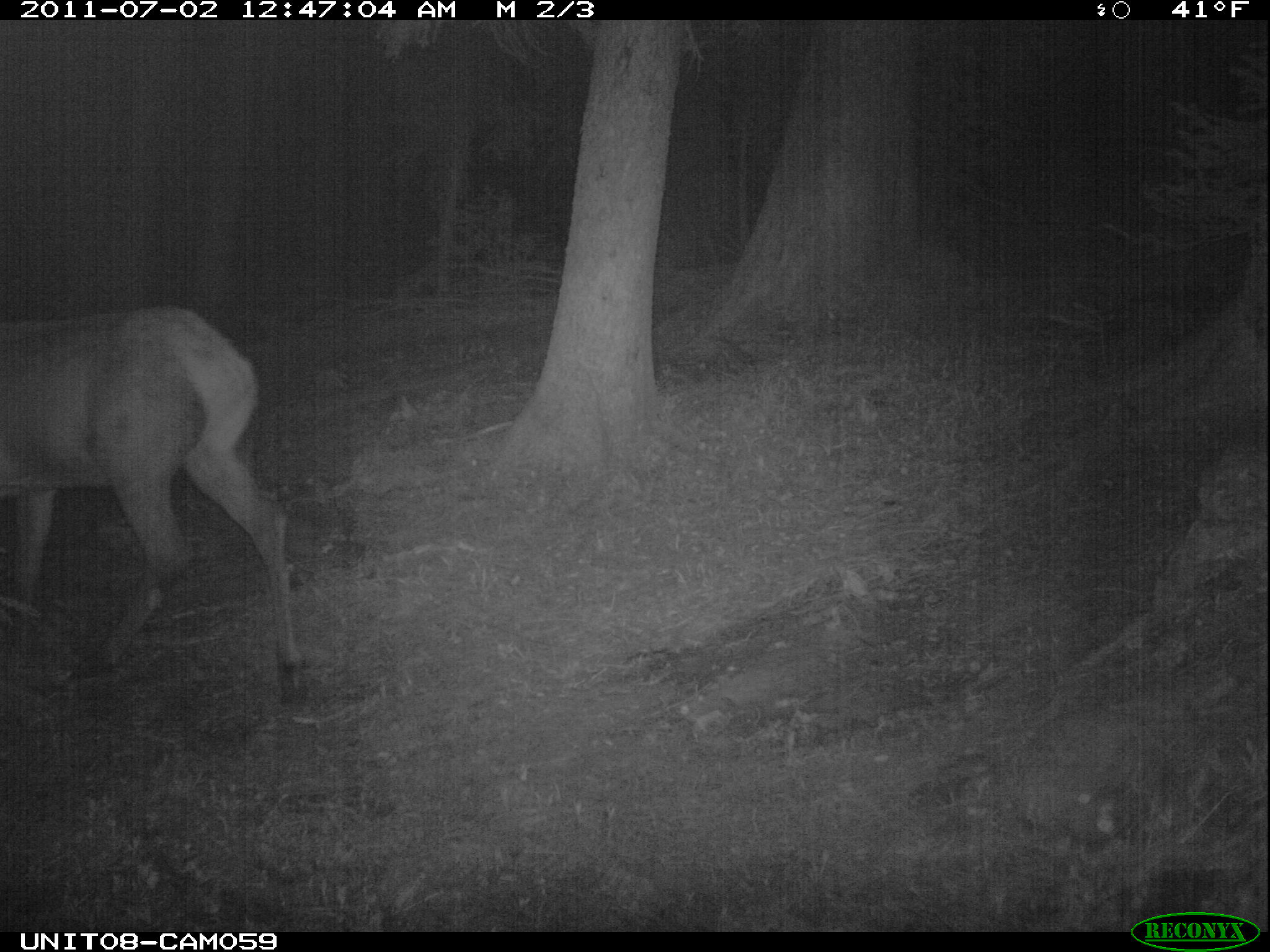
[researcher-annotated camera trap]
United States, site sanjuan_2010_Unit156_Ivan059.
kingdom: Animalia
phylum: Chordata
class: Mammalia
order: Artiodactyla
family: Cervidae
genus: Cervus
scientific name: Cervus elaphus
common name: red deer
Cervus elaphus (red deer).